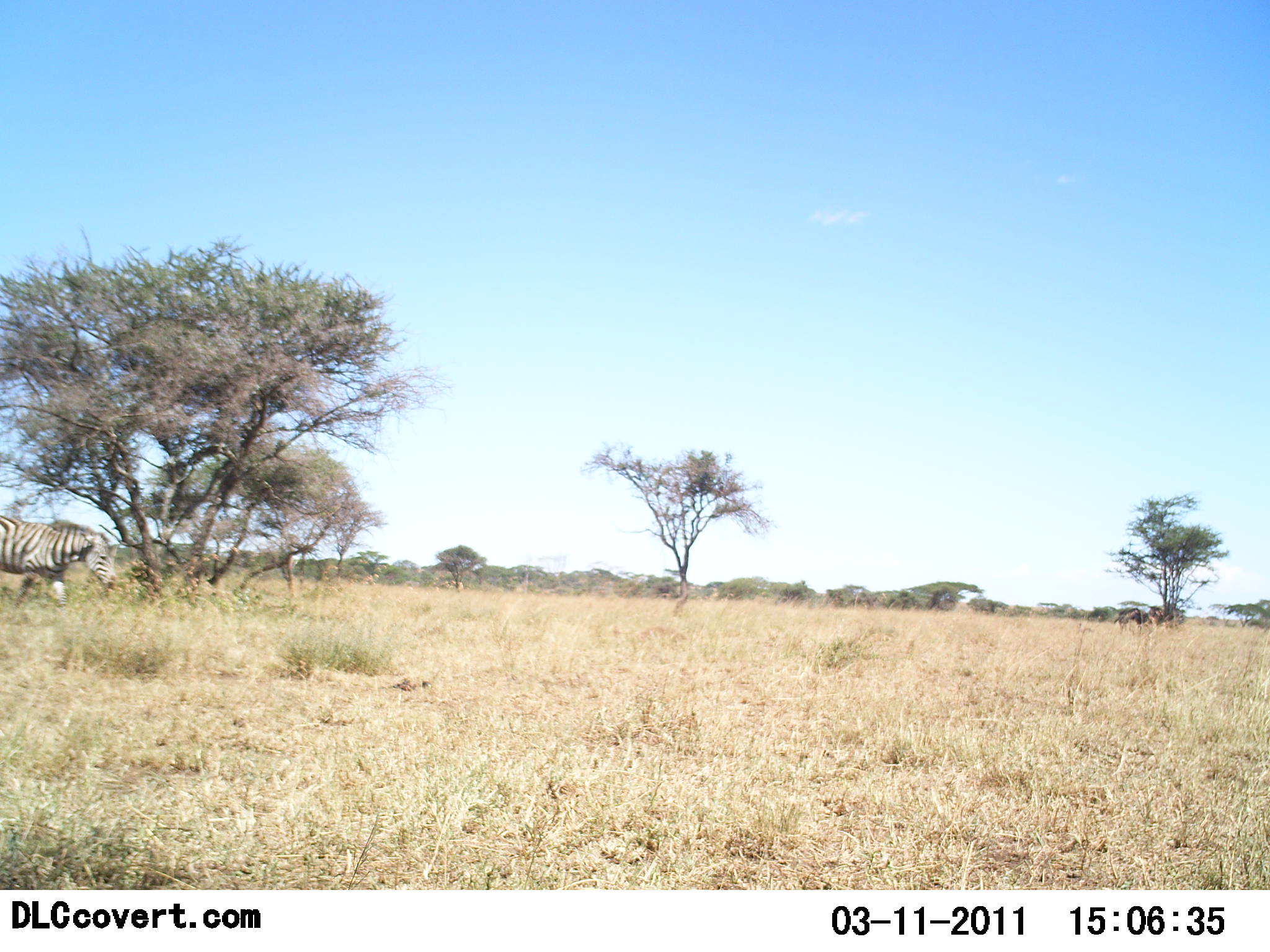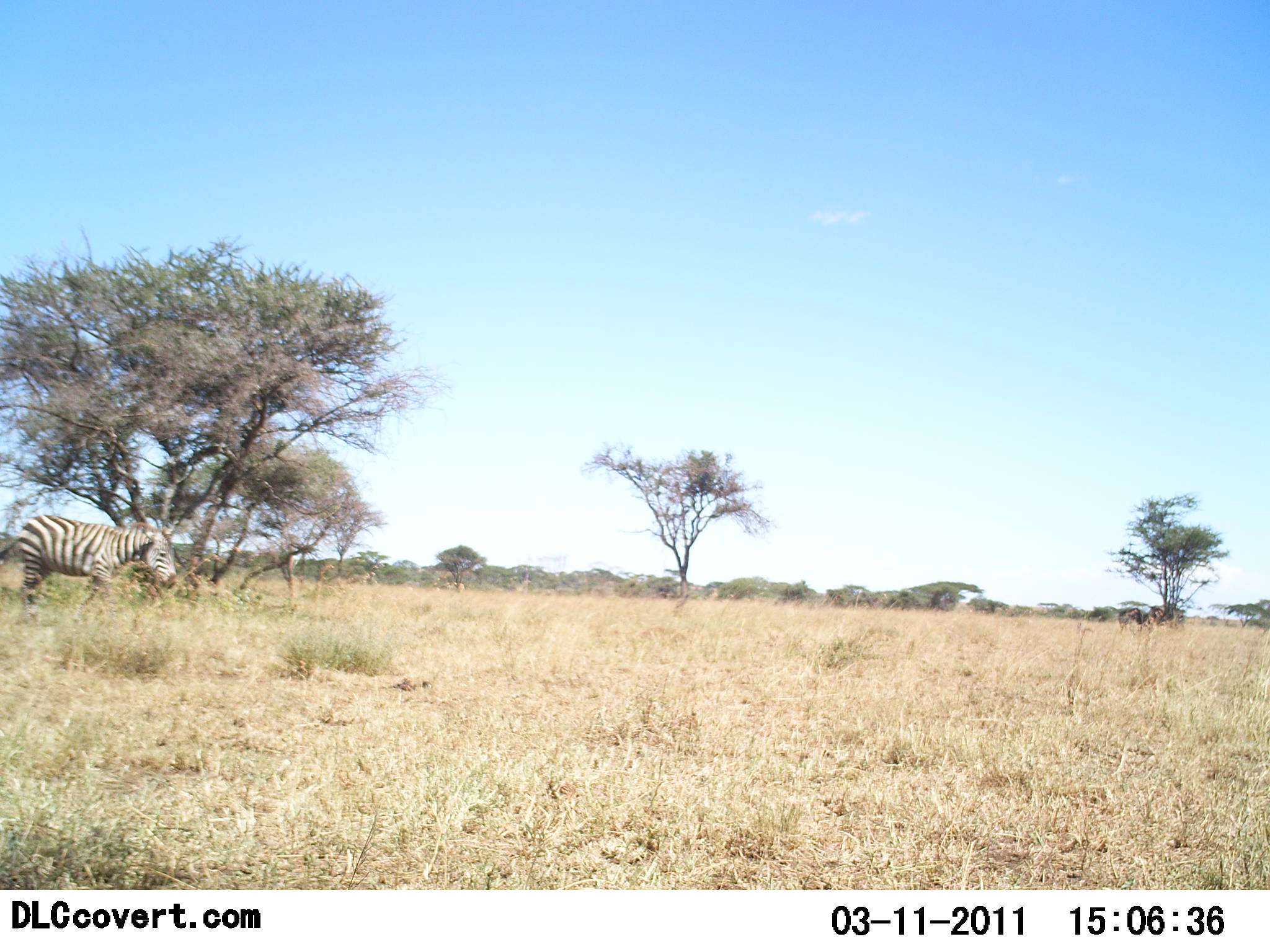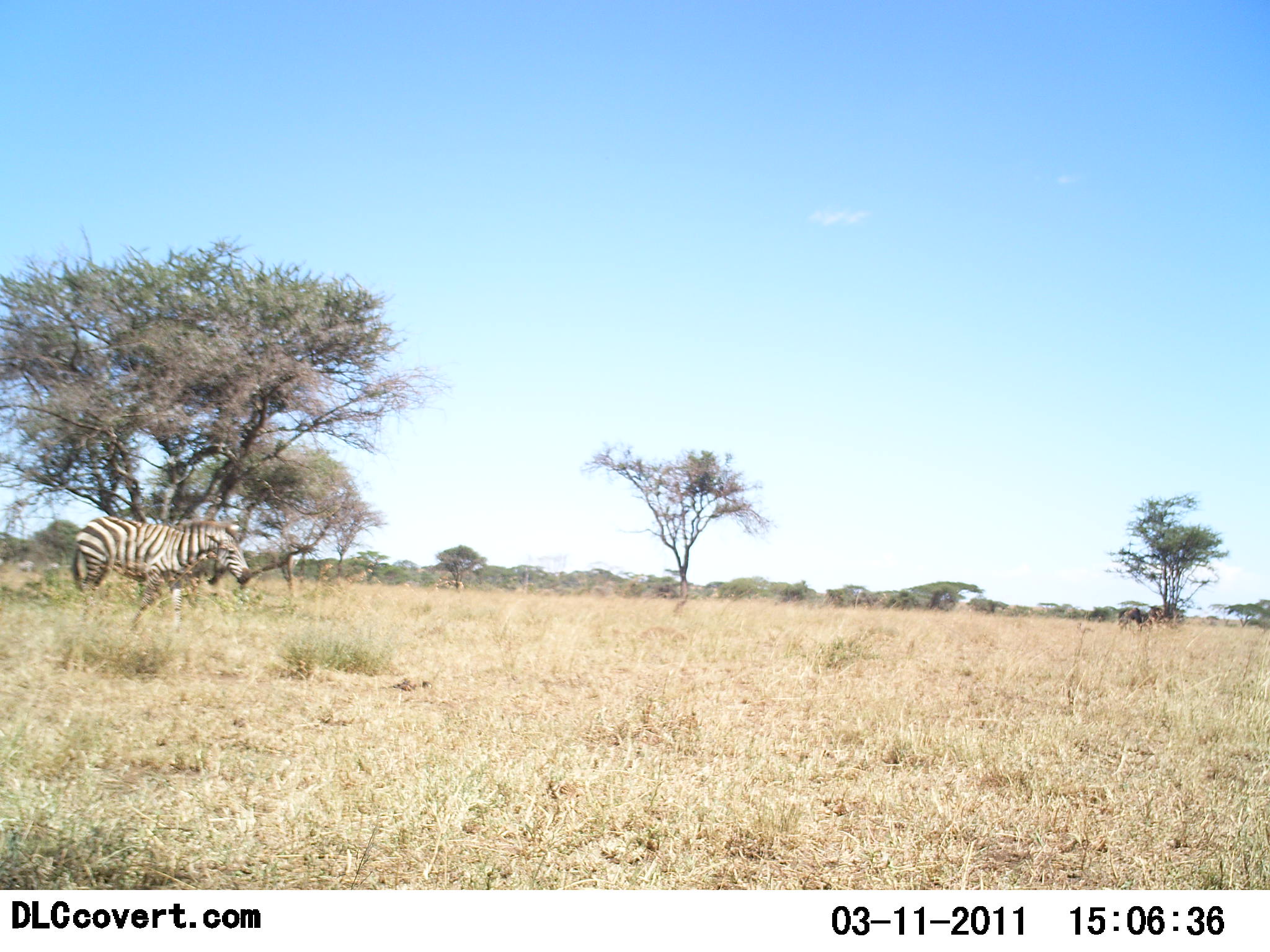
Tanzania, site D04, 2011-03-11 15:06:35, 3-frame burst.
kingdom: Animalia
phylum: Chordata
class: Mammalia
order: Perissodactyla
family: Equidae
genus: Equus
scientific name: Equus quagga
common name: plains zebra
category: zebra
Zebra (plains zebra) (Equus quagga), count 1. Behavior (volunteer vote fractions): standing 9%, resting 0%, moving 91%, interacting 0%. Young present (vote fraction): 0%. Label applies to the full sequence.